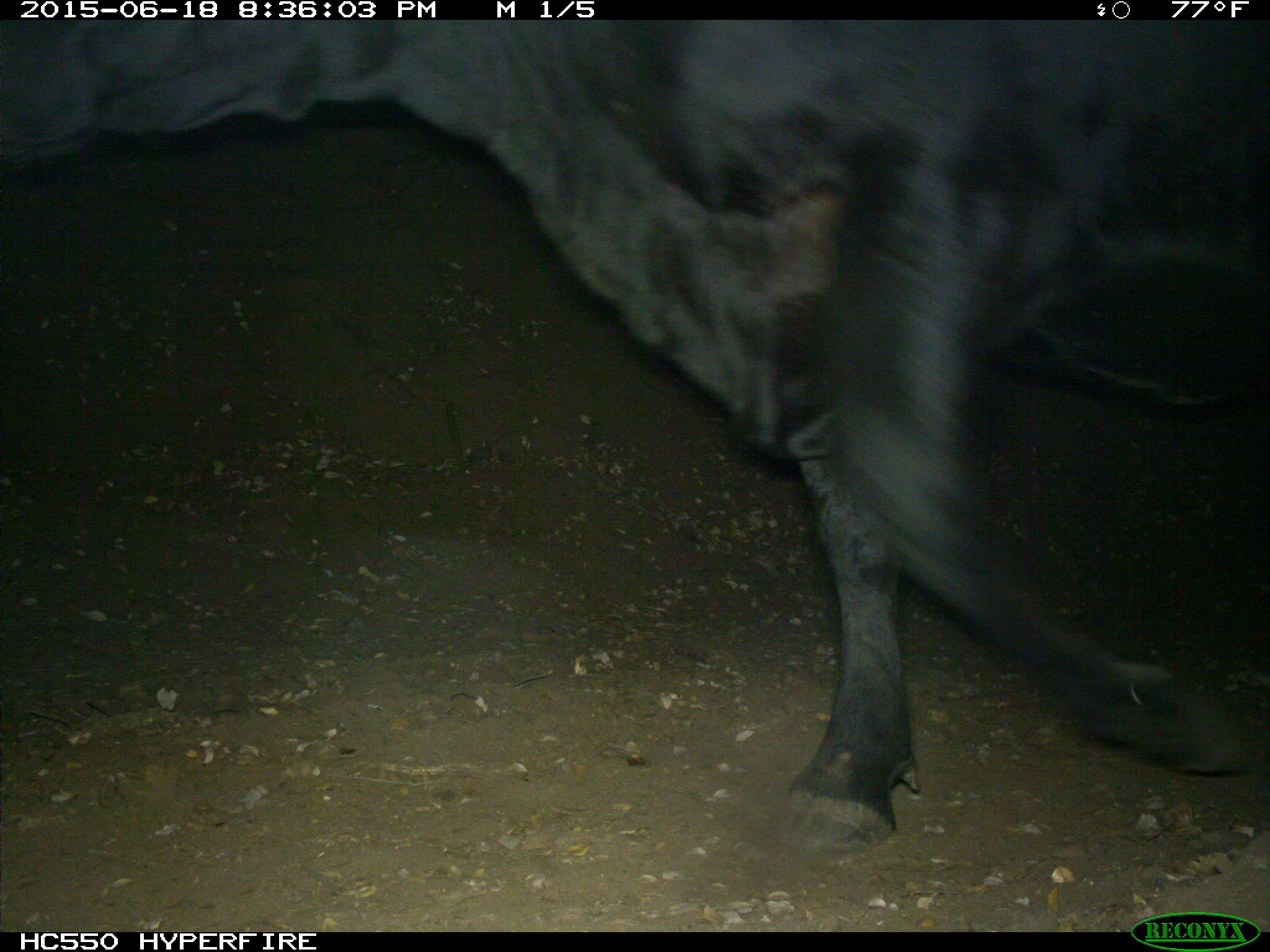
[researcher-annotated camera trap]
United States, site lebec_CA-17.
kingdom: Animalia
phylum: Chordata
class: Mammalia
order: Artiodactyla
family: Bovidae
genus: Bos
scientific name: Bos taurus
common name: domestic cow